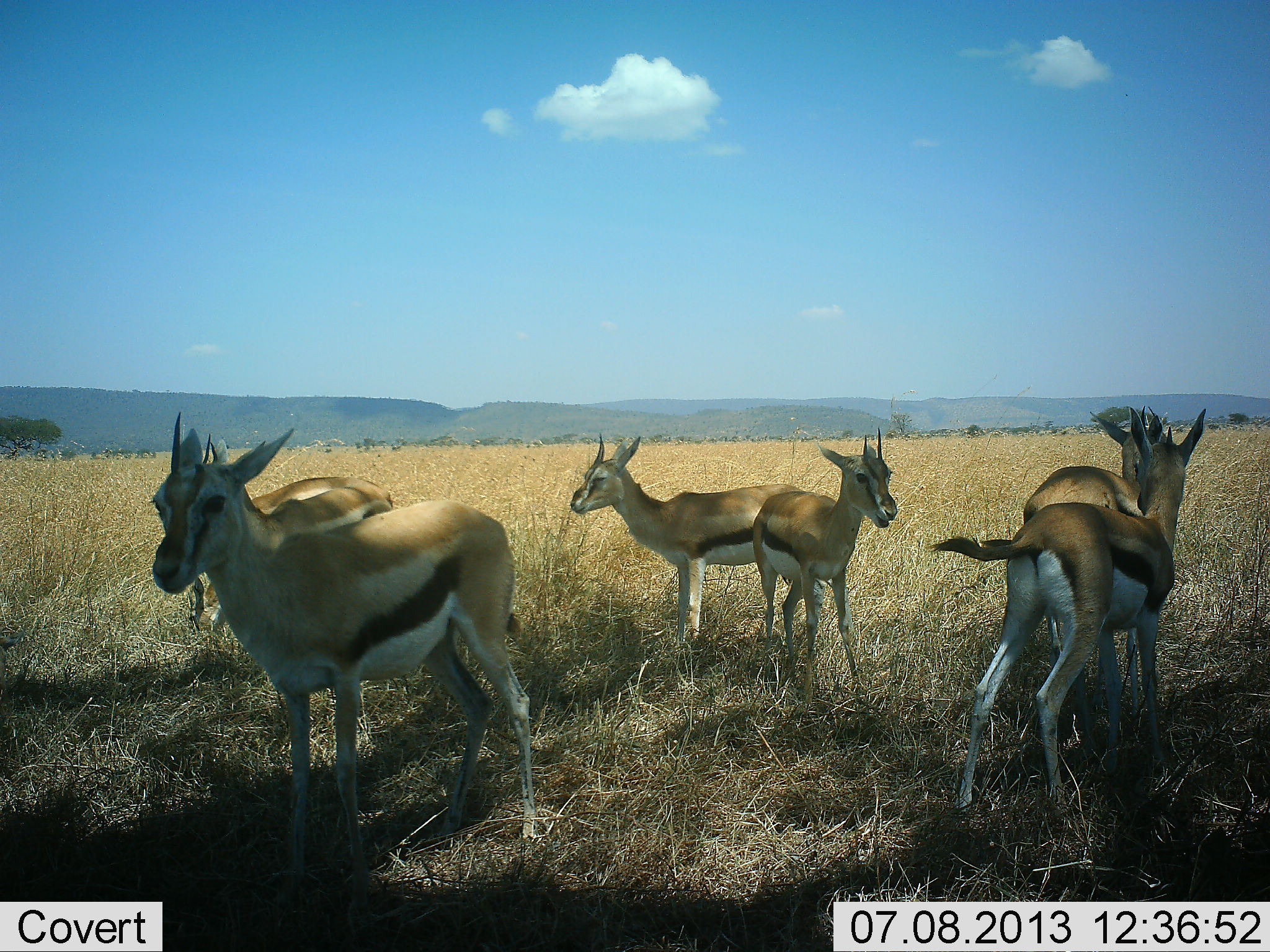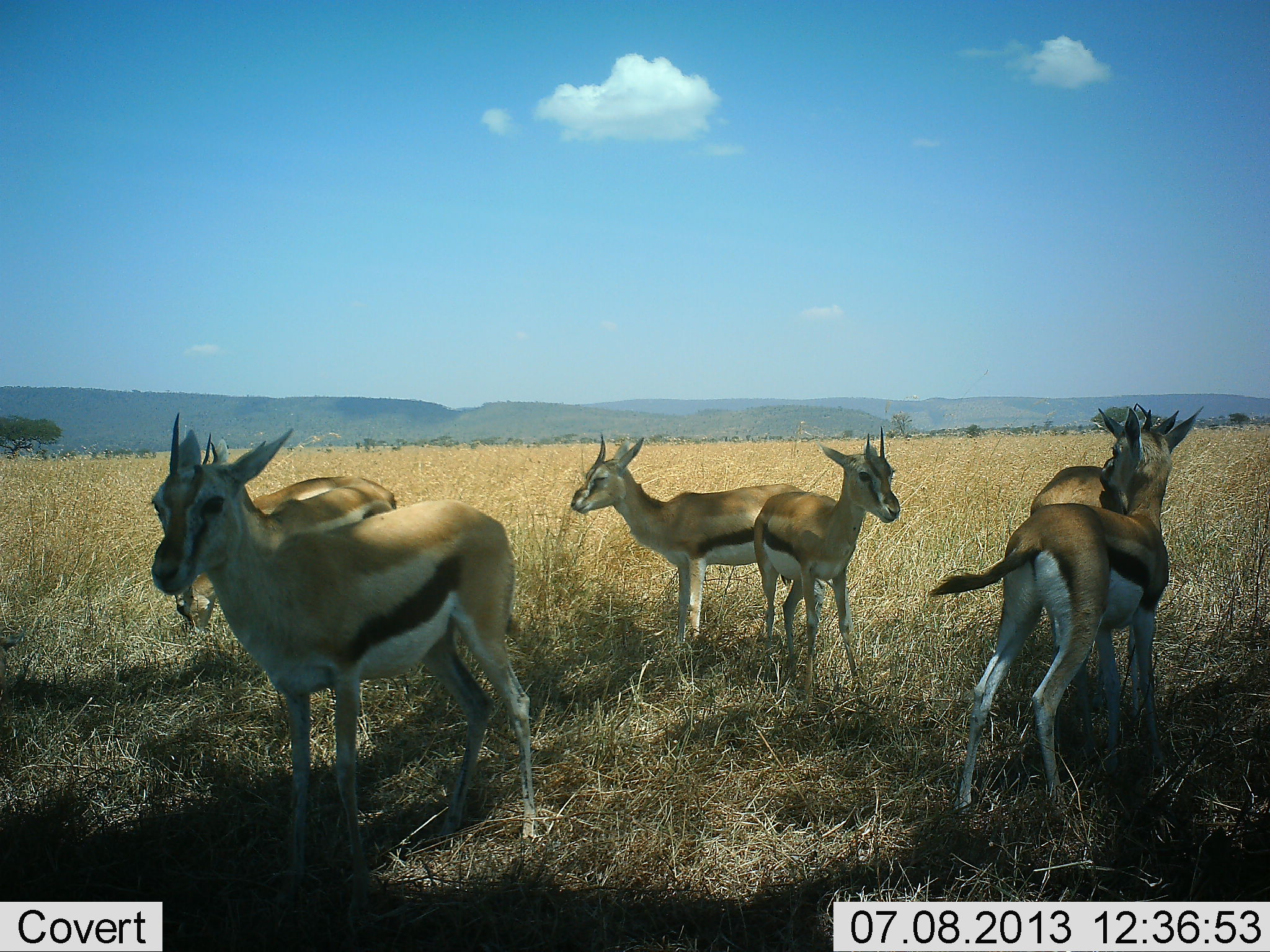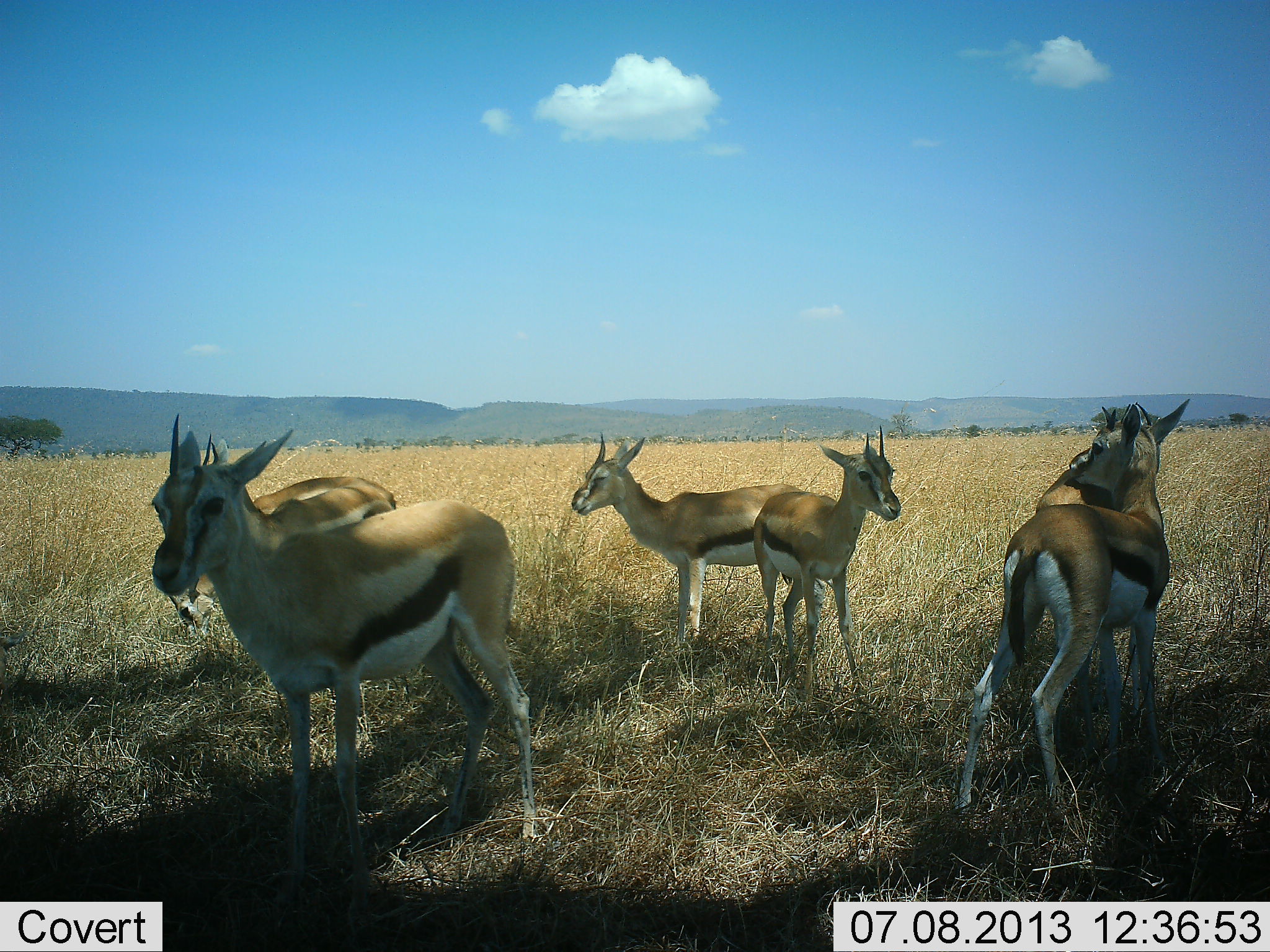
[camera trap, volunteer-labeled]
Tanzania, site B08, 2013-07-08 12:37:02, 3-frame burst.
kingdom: Animalia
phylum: Chordata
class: Mammalia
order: Artiodactyla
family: Bovidae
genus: Eudorcas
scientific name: Eudorcas thomsonii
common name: thomson's gazelle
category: gazellethomsons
Gazellethomsons (thomson's gazelle) (Eudorcas thomsonii), count 7. Behavior (volunteer vote fractions): standing 100%, resting 0%, moving 0%, interacting 30%. Young present (vote fraction): 0%. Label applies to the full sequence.